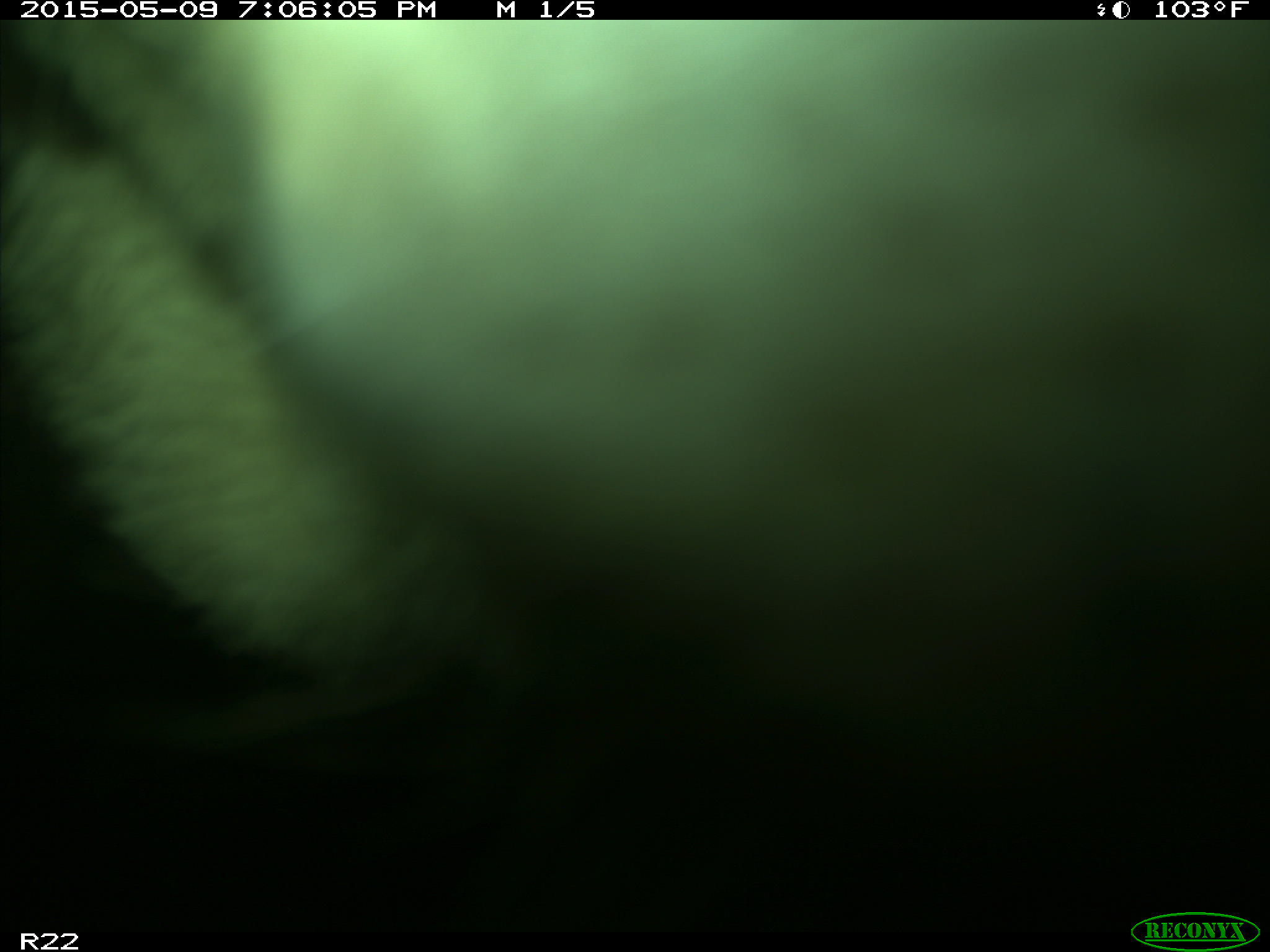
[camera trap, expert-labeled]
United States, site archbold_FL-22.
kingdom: Animalia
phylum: Chordata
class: Mammalia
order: Artiodactyla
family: Bovidae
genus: Bos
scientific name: Bos taurus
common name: domestic cow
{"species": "Bos taurus (domestic cow)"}